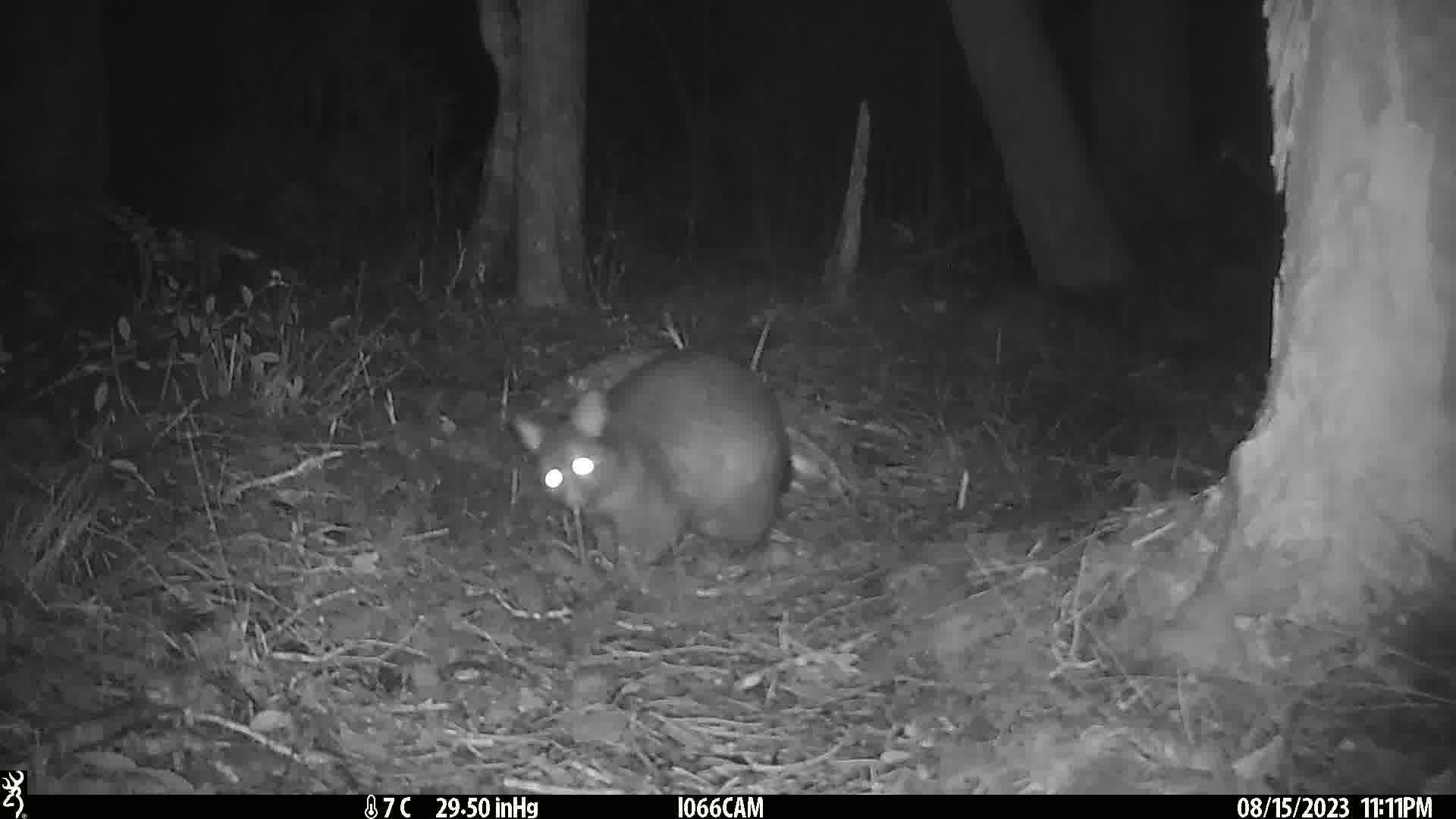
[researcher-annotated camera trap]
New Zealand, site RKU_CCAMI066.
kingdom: Animalia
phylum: Chordata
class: Mammalia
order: Diprotodontia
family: Phalangeridae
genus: Trichosurus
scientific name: Trichosurus vulpecula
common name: common brushtail possum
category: possum